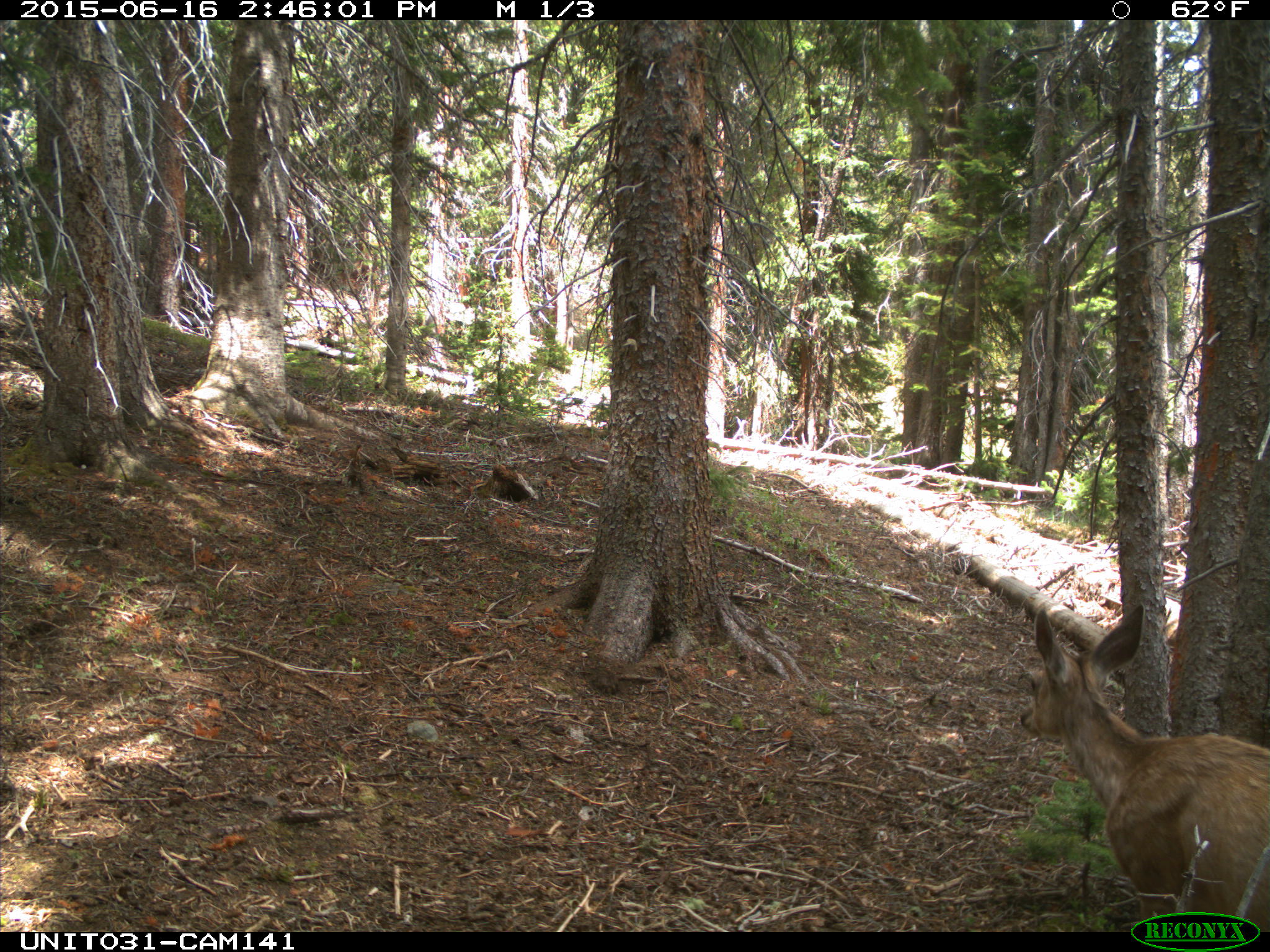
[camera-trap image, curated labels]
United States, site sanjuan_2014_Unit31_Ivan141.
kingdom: Animalia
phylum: Chordata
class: Mammalia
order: Artiodactyla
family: Cervidae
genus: Odocoileus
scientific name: Odocoileus hemionus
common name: mule deer